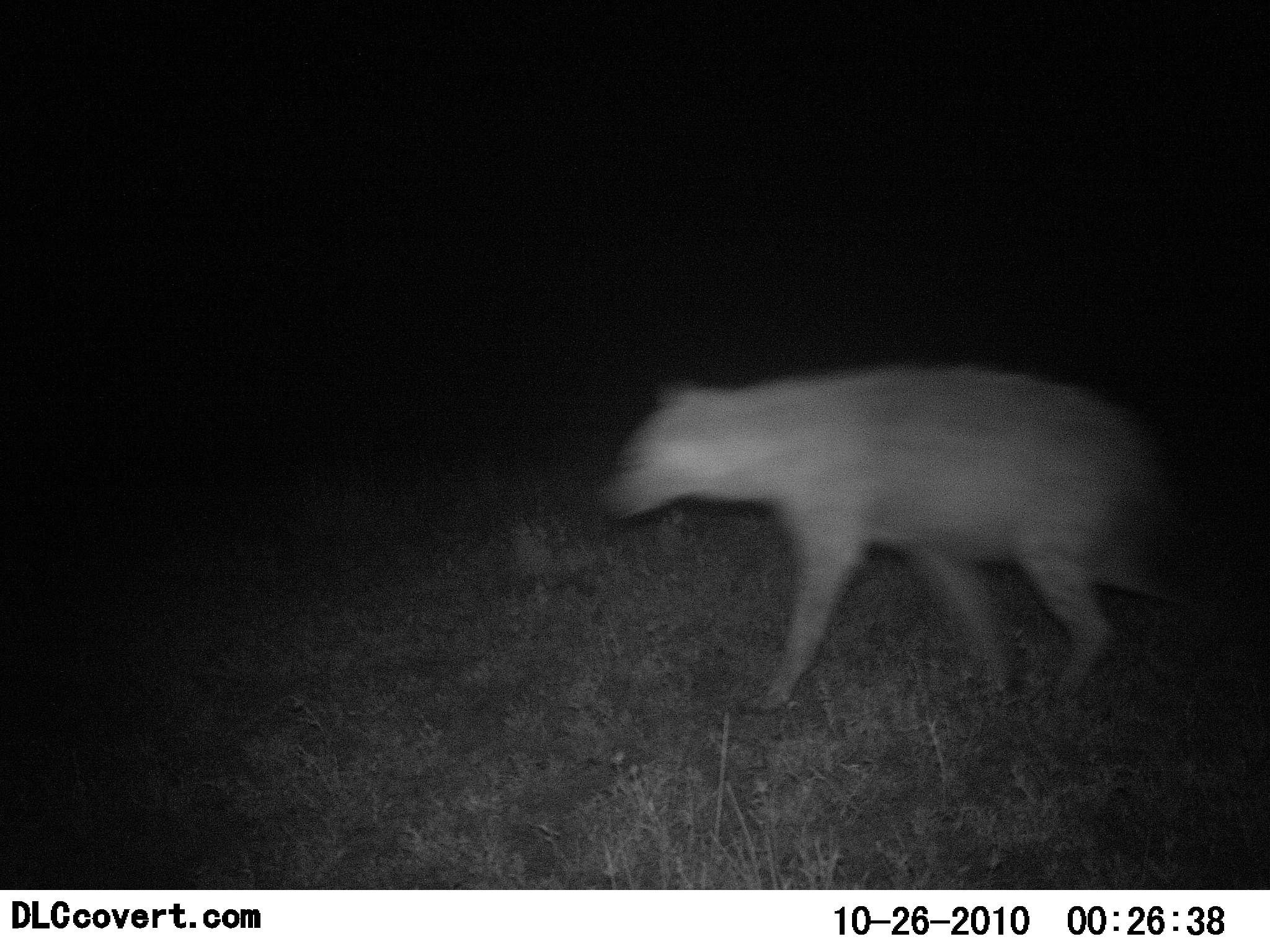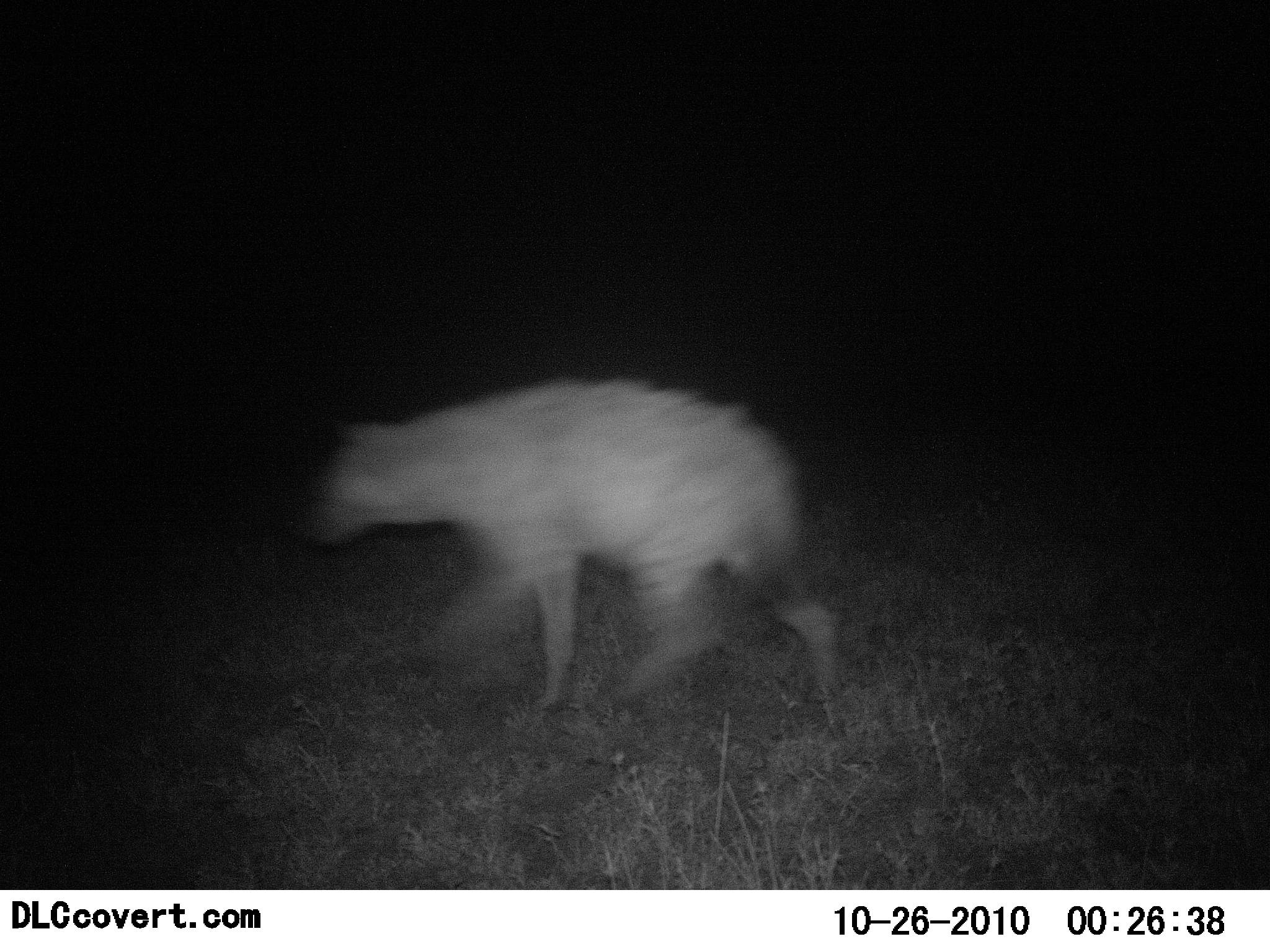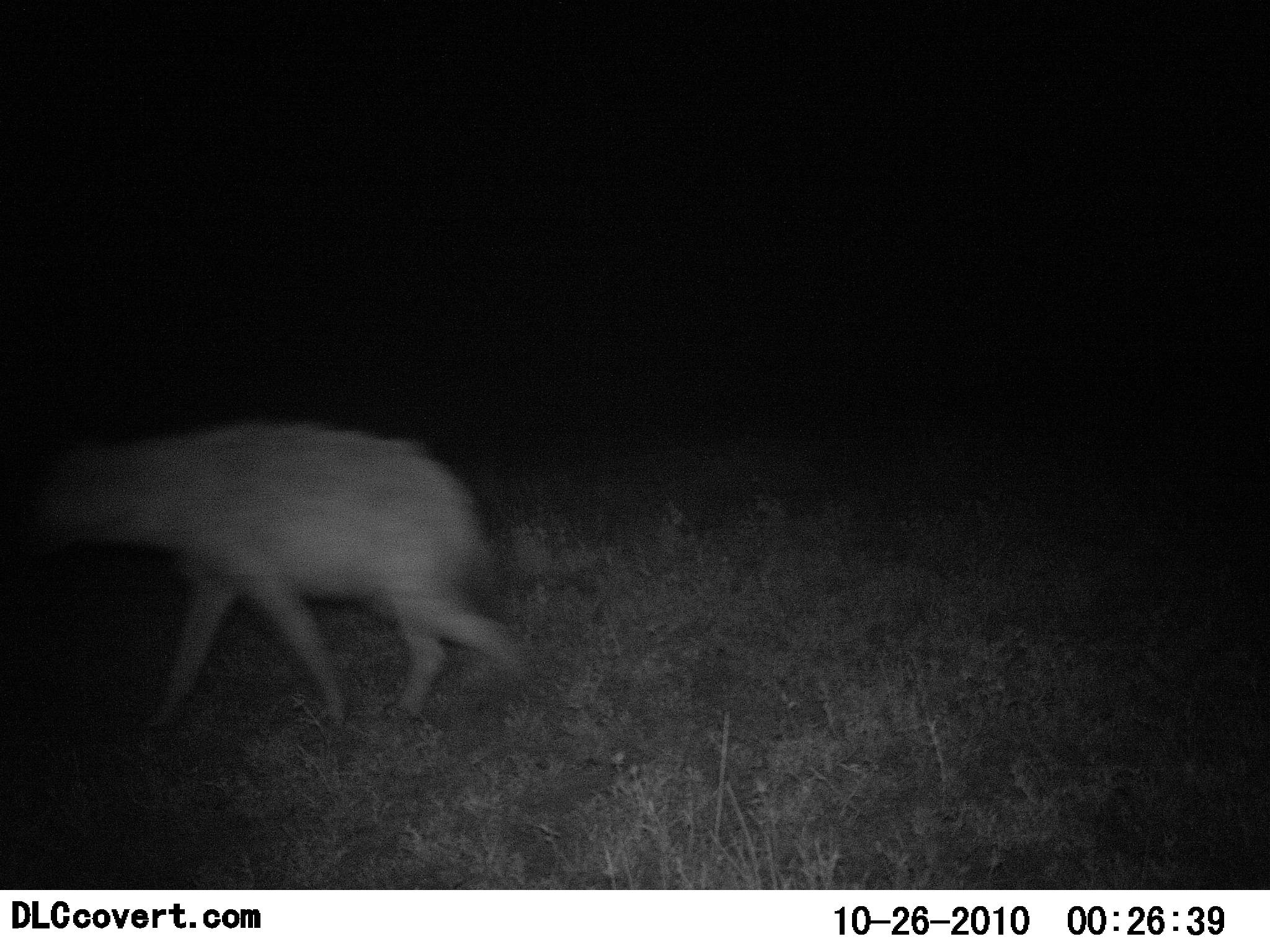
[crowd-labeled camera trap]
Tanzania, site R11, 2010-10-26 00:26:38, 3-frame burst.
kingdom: Animalia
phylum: Chordata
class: Mammalia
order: Carnivora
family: Hyaenidae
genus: Crocuta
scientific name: Crocuta crocuta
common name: spotted hyena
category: hyenaspotted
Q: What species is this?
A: Hyenaspotted (spotted hyena) (Crocuta crocuta).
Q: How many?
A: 1.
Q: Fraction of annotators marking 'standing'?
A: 6%.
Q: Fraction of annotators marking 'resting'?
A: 0%.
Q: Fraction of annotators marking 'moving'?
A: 100%.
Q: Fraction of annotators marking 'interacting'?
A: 0%.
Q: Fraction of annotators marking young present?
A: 0%.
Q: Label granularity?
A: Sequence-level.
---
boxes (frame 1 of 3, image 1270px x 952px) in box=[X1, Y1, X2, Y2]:
animal: box=[598, 365, 1214, 718]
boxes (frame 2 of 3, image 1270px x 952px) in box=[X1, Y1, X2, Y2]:
animal: box=[303, 374, 856, 722]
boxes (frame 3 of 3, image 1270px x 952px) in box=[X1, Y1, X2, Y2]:
animal: box=[28, 420, 549, 740]